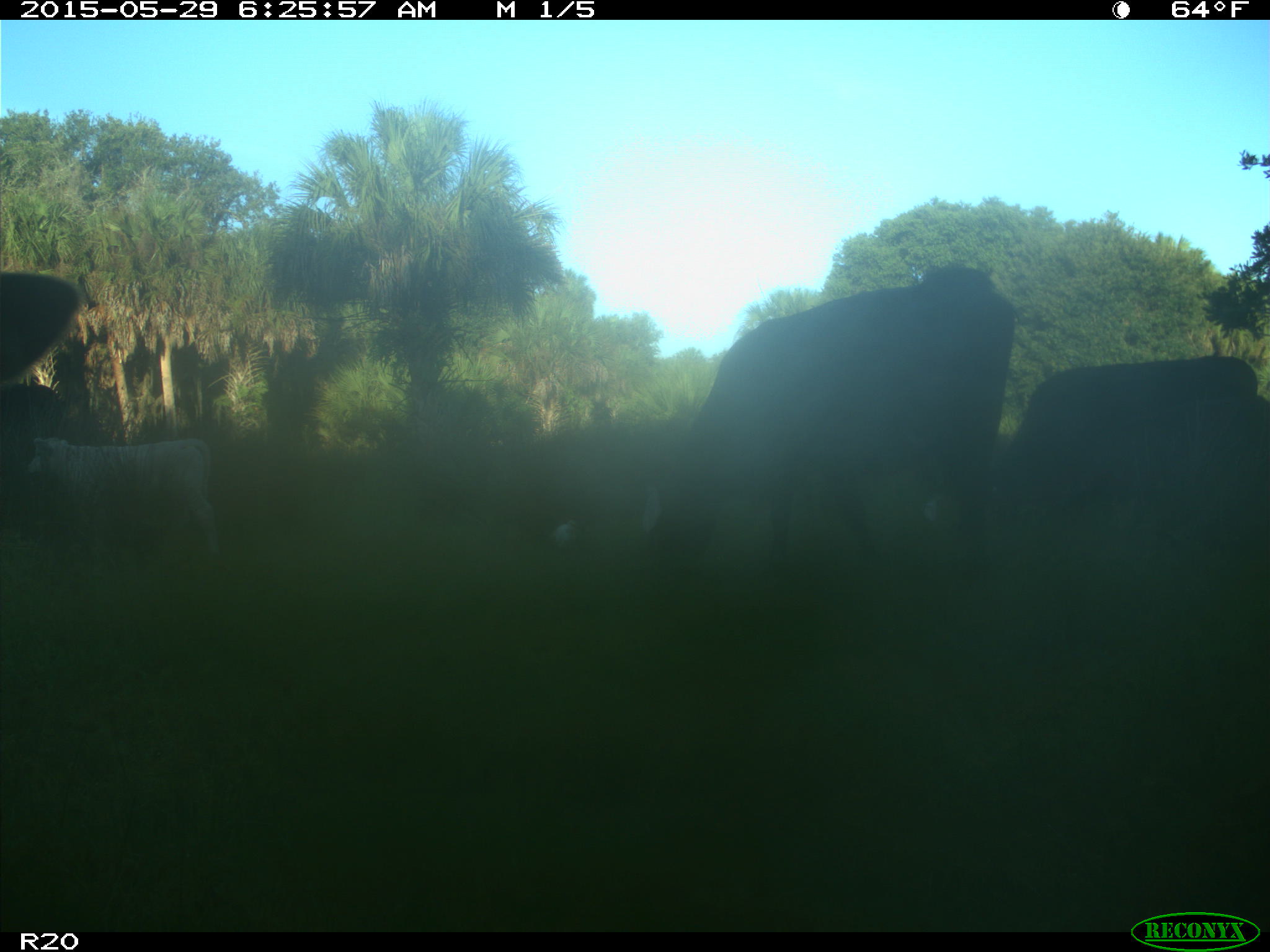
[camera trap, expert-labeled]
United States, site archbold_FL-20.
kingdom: Animalia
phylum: Chordata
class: Mammalia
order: Artiodactyla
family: Bovidae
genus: Bos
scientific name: Bos taurus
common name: domestic cow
Bos taurus (domestic cow).